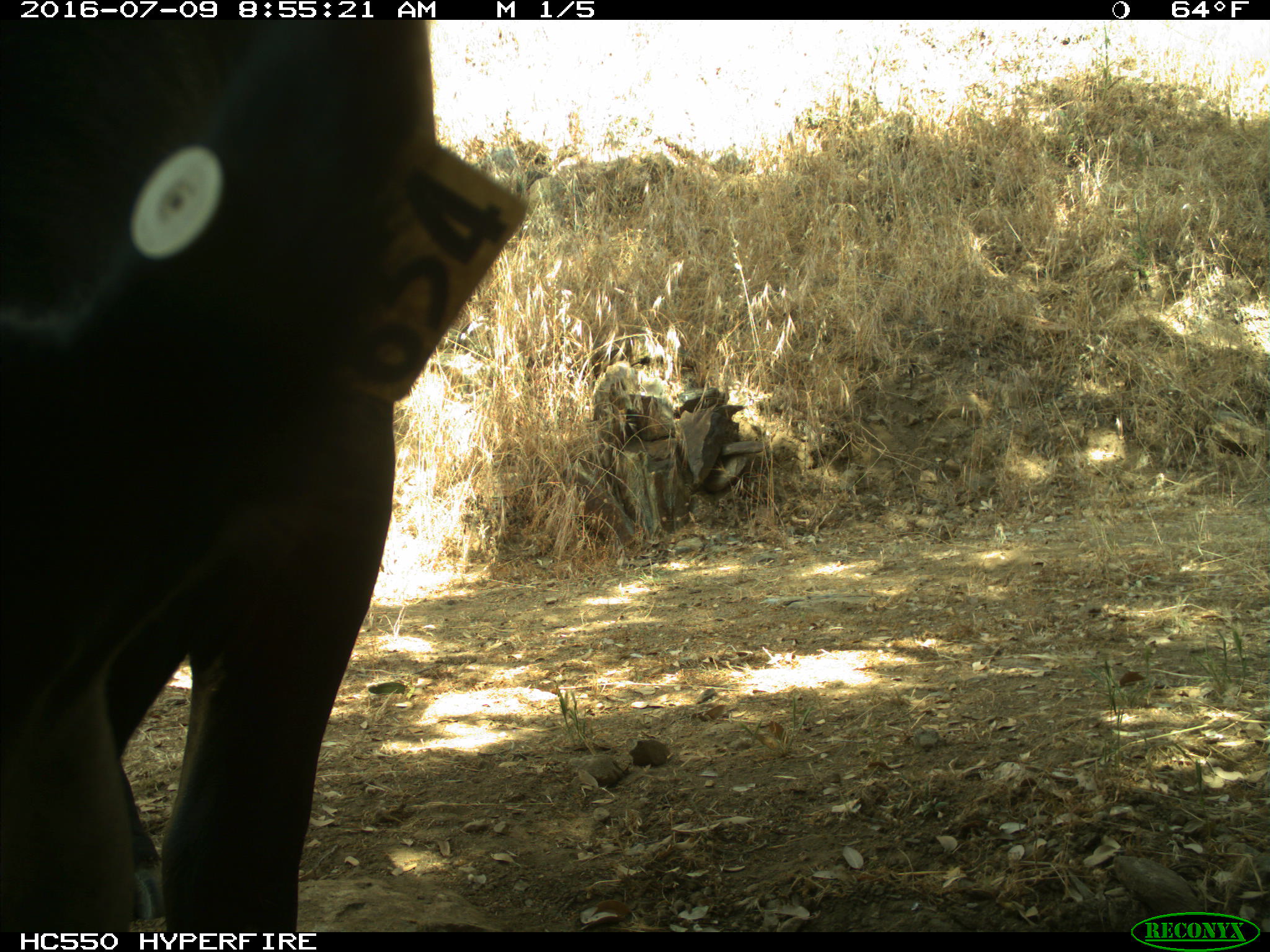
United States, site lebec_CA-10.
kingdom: Animalia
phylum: Chordata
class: Mammalia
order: Artiodactyla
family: Bovidae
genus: Bos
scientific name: Bos taurus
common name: domestic cow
Bos taurus (domestic cow).